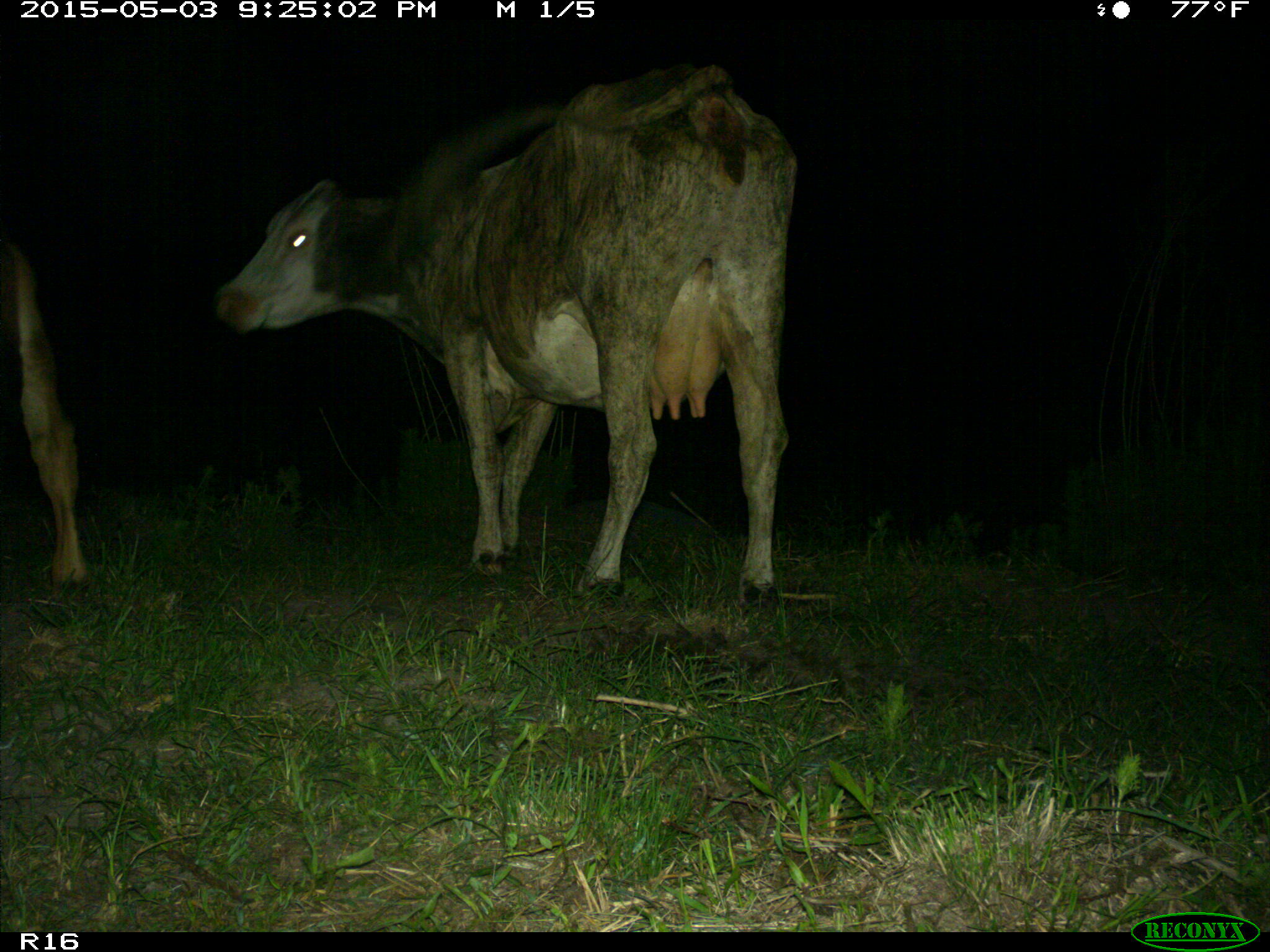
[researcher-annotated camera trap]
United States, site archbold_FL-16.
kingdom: Animalia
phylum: Chordata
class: Mammalia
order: Artiodactyla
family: Bovidae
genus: Bos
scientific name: Bos taurus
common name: domestic cow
Bos taurus (domestic cow).